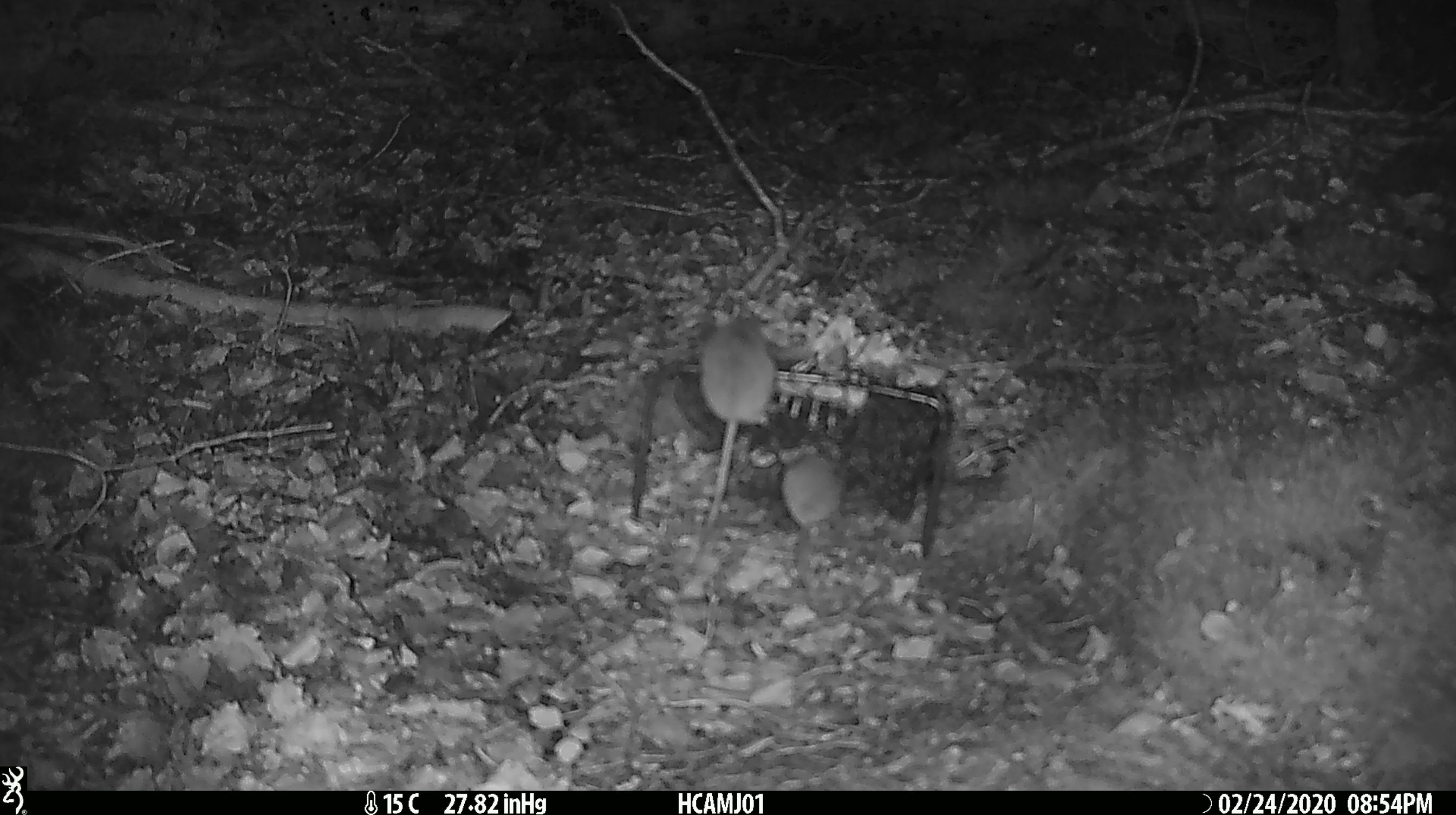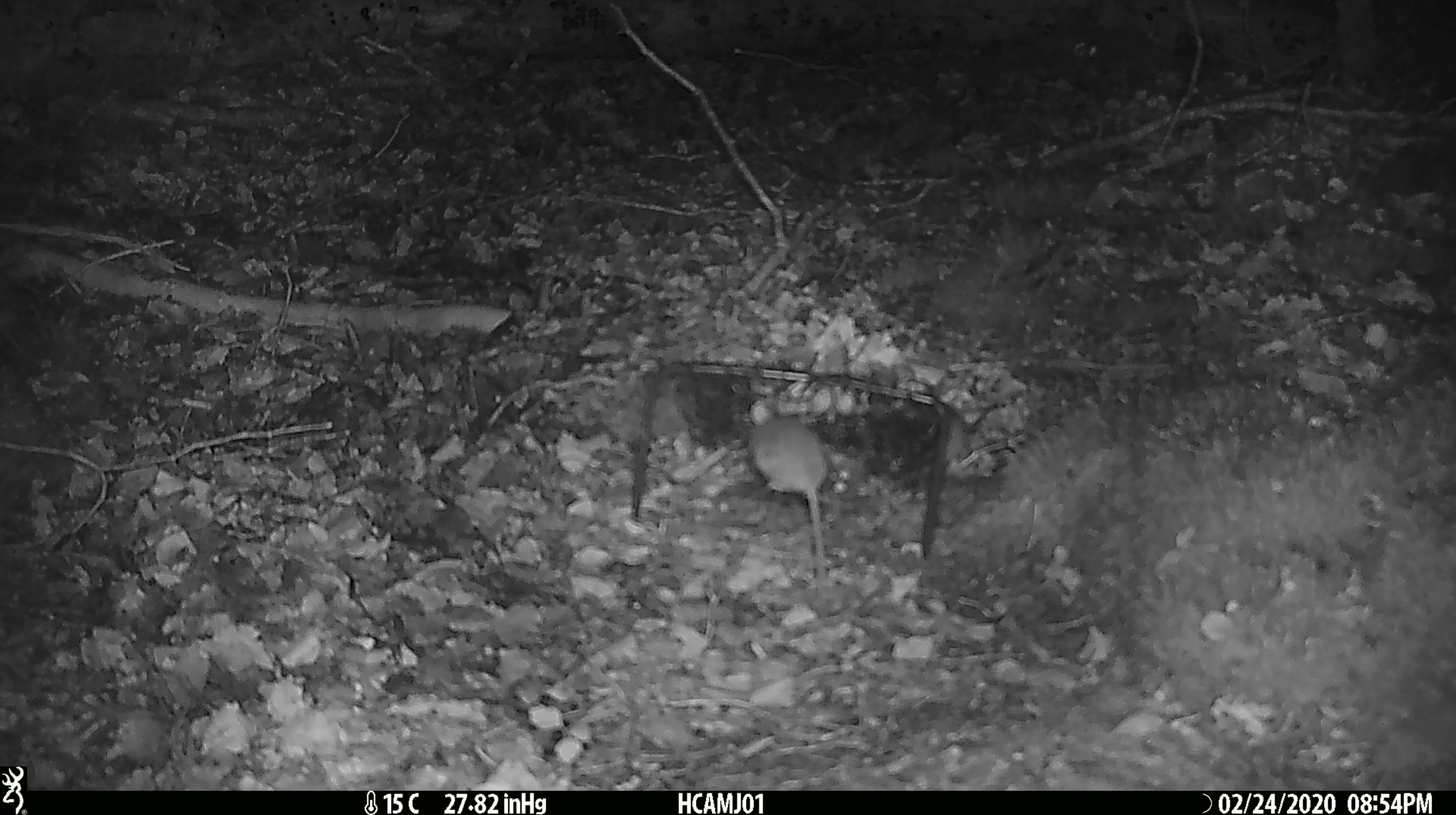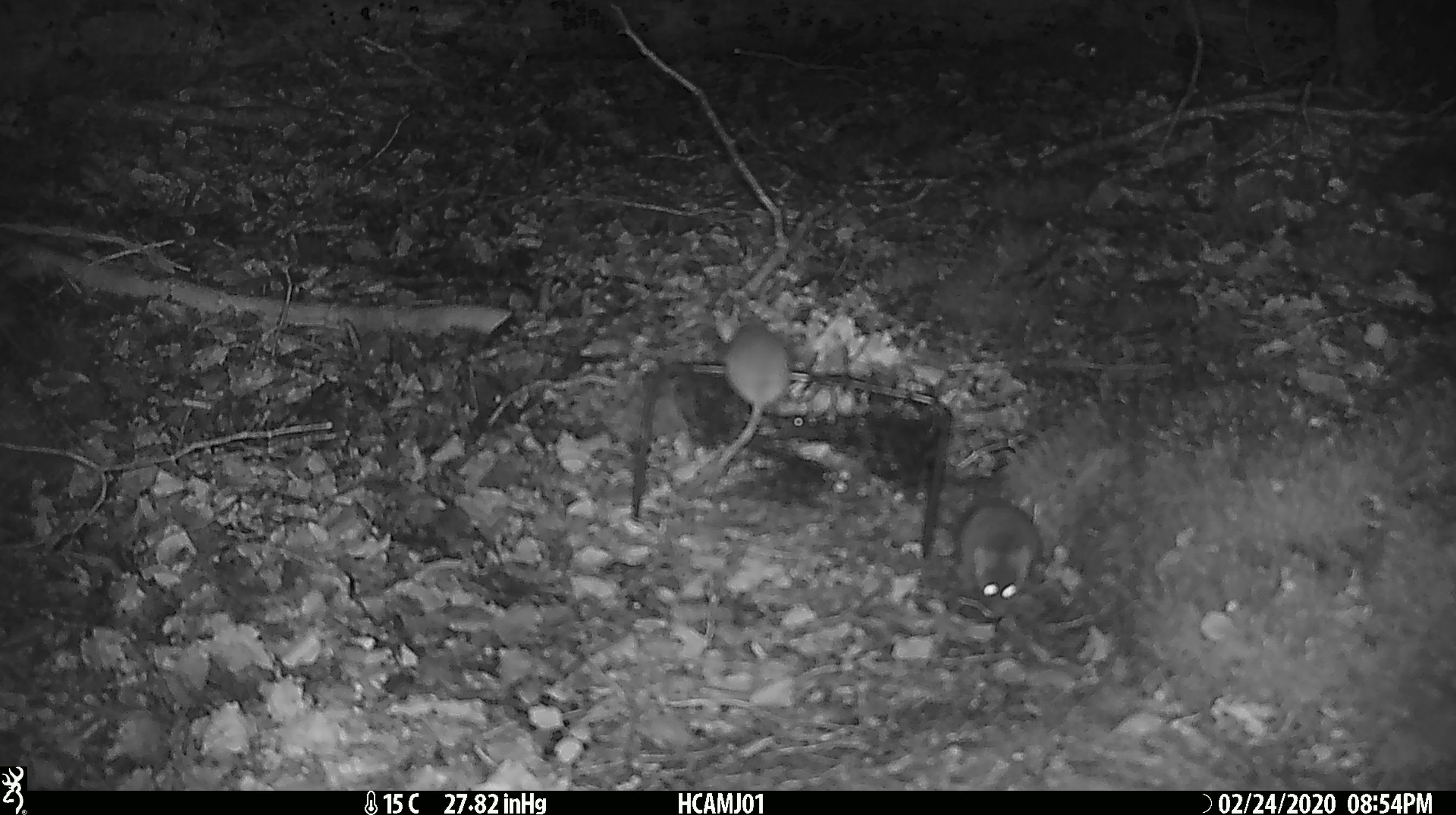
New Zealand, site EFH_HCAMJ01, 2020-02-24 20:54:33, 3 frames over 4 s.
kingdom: Animalia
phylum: Chordata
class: Mammalia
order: Rodentia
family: Muridae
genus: Mus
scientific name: Mus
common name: mouse